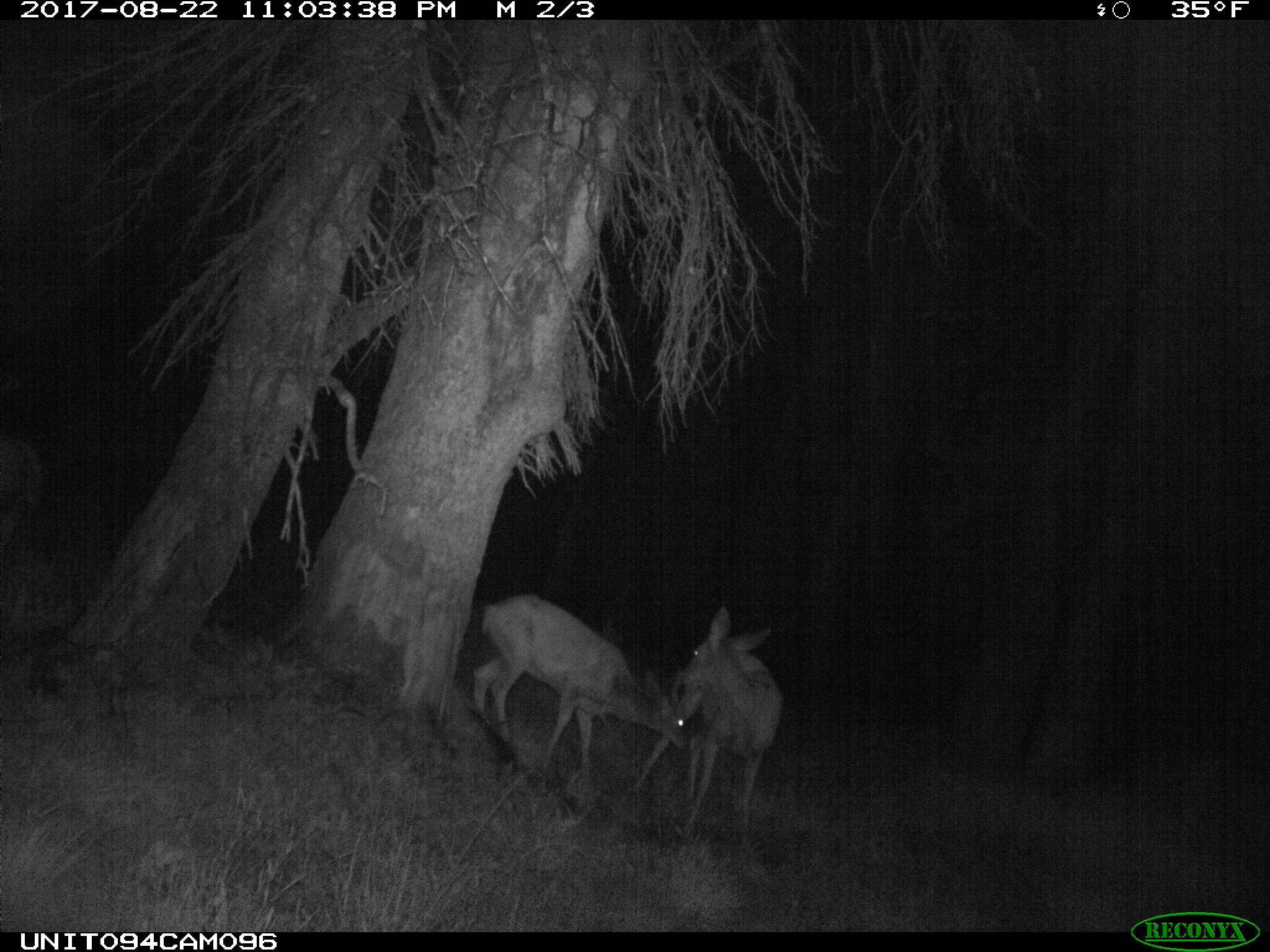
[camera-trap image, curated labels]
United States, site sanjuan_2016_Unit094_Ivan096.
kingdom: Animalia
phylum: Chordata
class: Mammalia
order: Artiodactyla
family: Cervidae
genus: Odocoileus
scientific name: Odocoileus hemionus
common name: mule deer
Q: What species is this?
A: Odocoileus hemionus (mule deer).